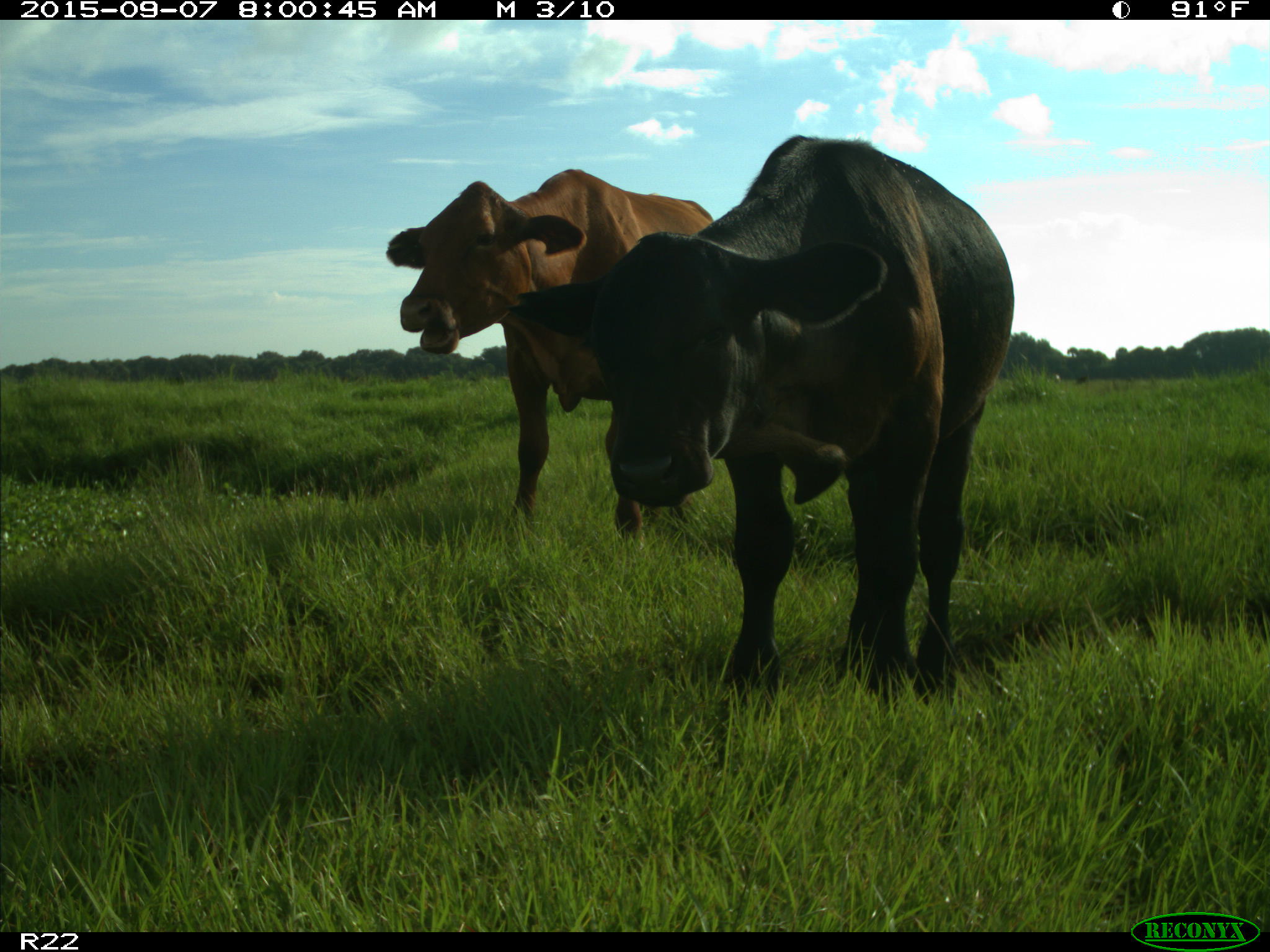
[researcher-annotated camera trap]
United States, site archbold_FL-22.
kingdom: Animalia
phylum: Chordata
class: Mammalia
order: Artiodactyla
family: Bovidae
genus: Bos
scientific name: Bos taurus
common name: domestic cow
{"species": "Bos taurus (domestic cow)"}